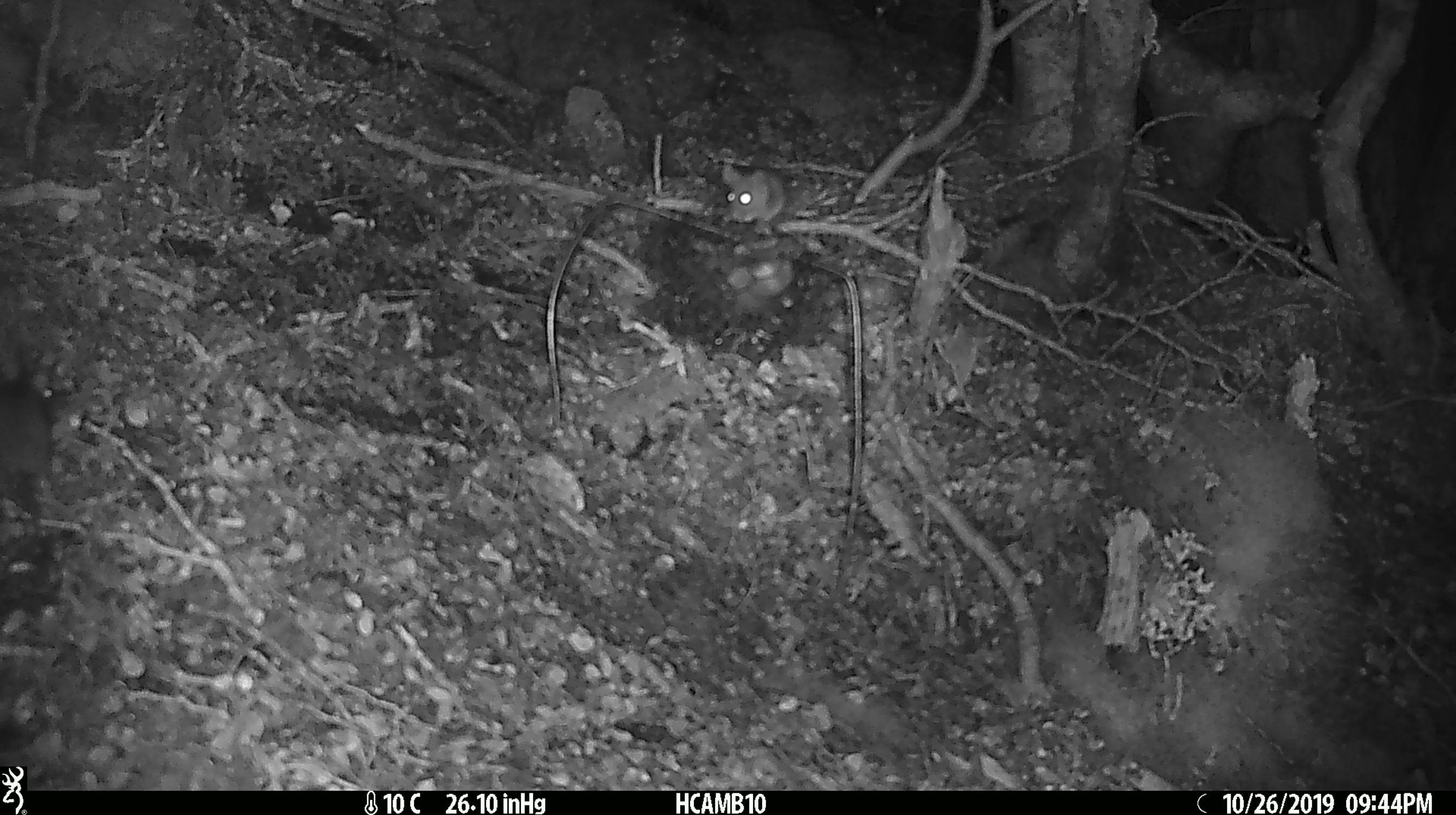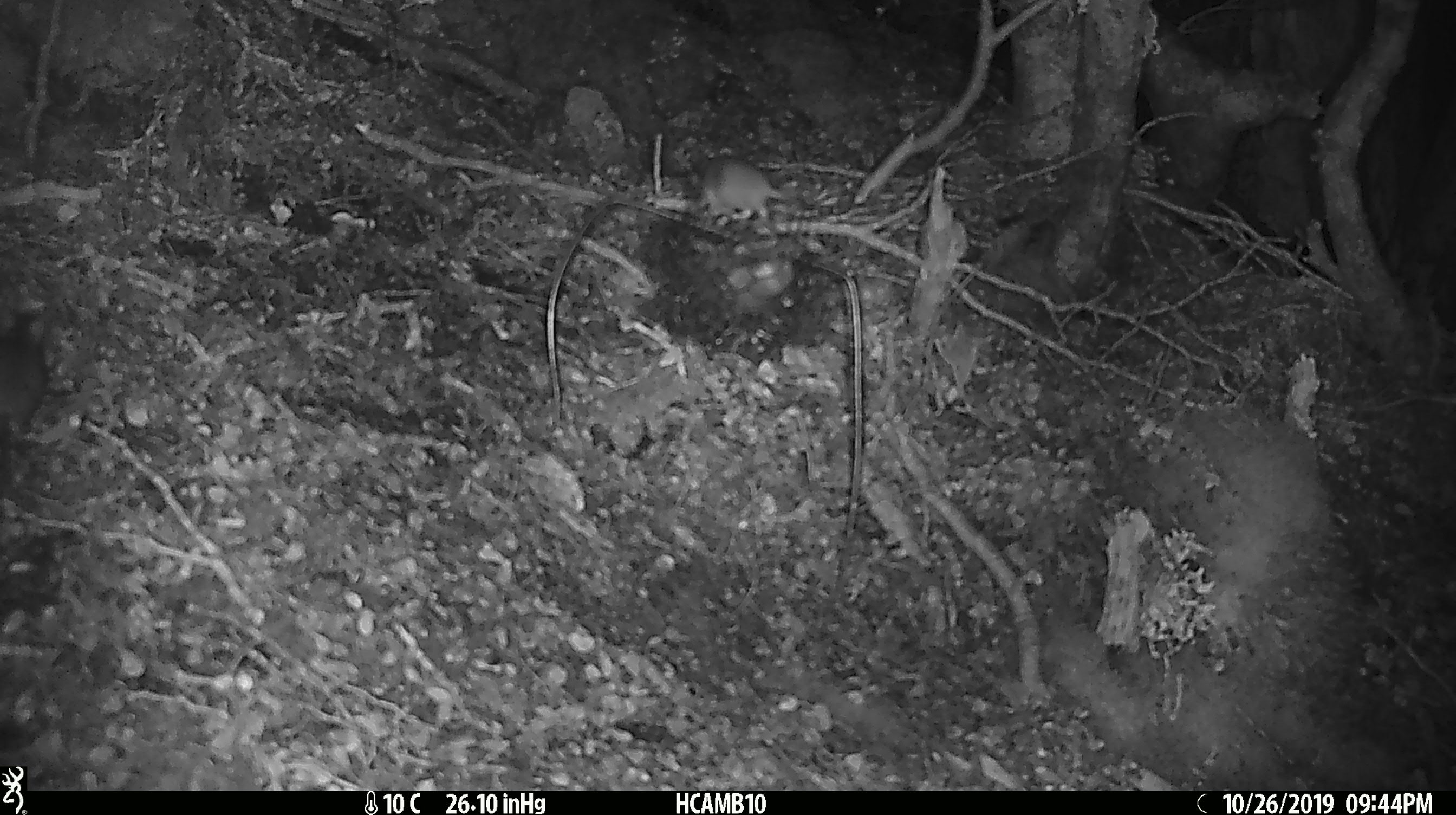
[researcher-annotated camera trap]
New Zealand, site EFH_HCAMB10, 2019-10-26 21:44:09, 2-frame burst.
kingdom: Animalia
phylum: Chordata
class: Mammalia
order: Rodentia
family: Muridae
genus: Mus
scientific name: Mus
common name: mouse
Mouse (Mus).